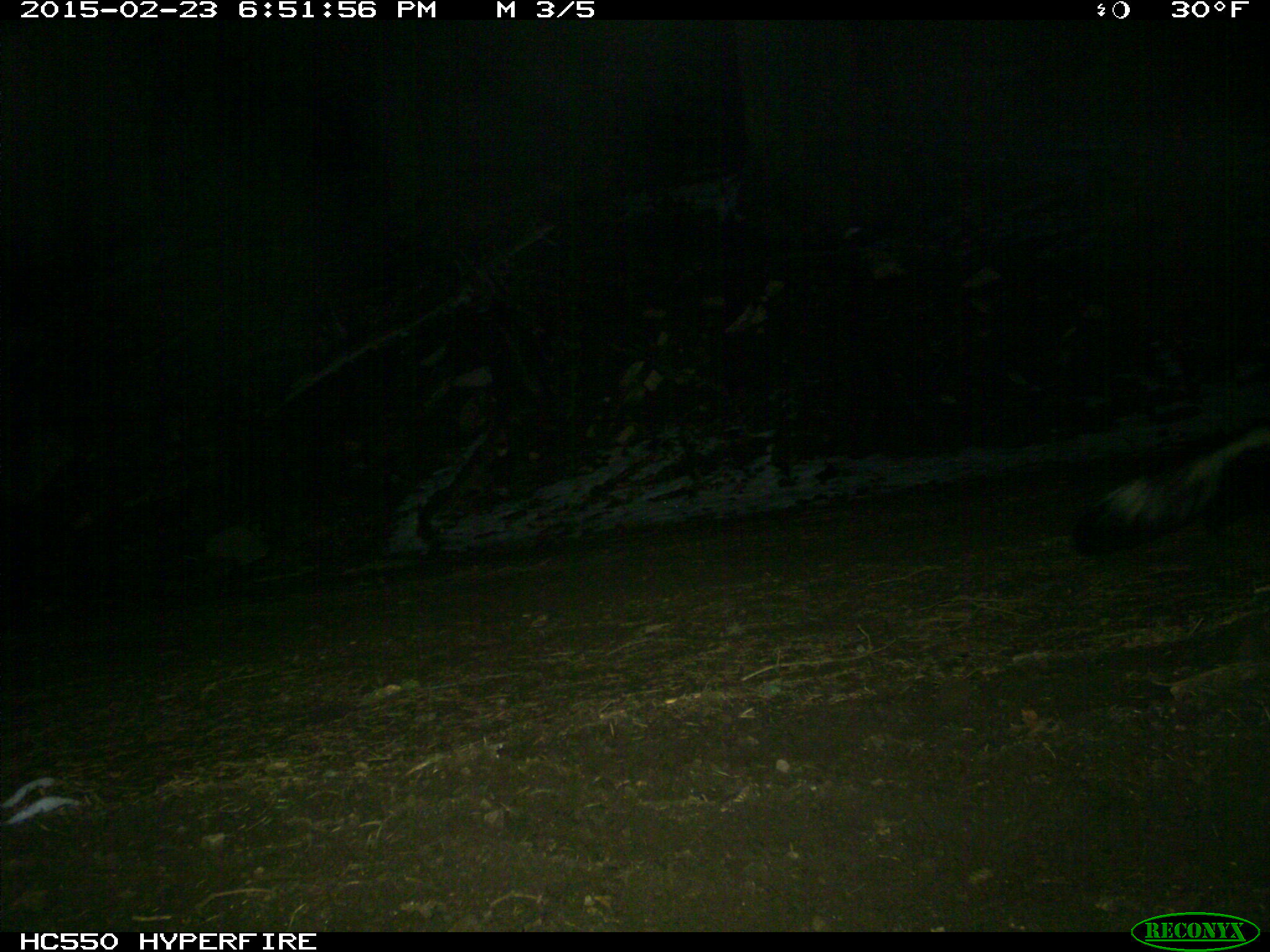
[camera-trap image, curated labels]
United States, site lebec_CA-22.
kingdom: Animalia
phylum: Chordata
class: Mammalia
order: Carnivora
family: Mephitidae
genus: Mephitis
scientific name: Mephitis mephitis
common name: striped skunk